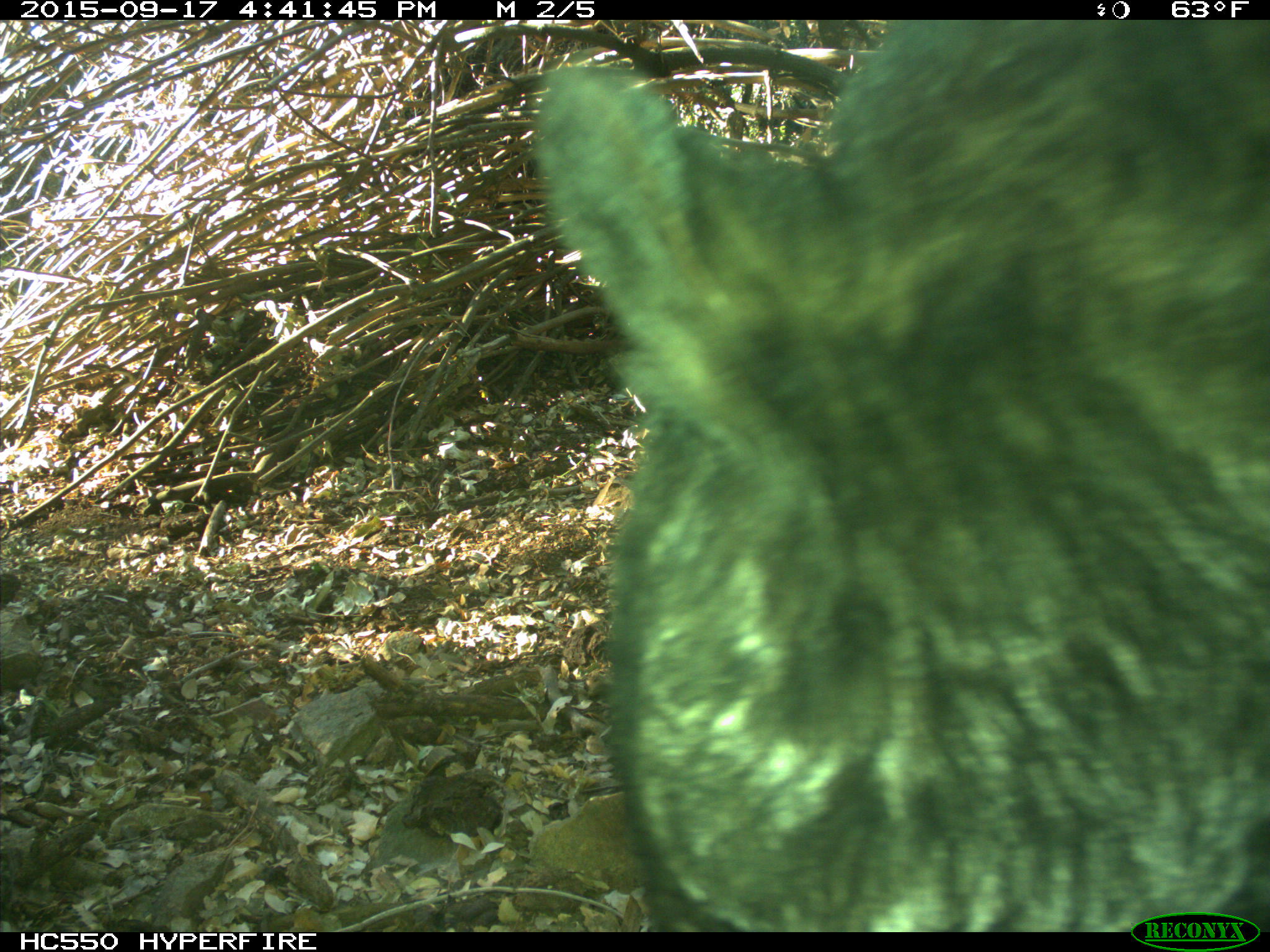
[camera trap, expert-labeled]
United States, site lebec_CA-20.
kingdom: Animalia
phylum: Chordata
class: Mammalia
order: Carnivora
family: Ursidae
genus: Ursus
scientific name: Ursus americanus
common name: american black bear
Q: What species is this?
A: Ursus americanus (american black bear).